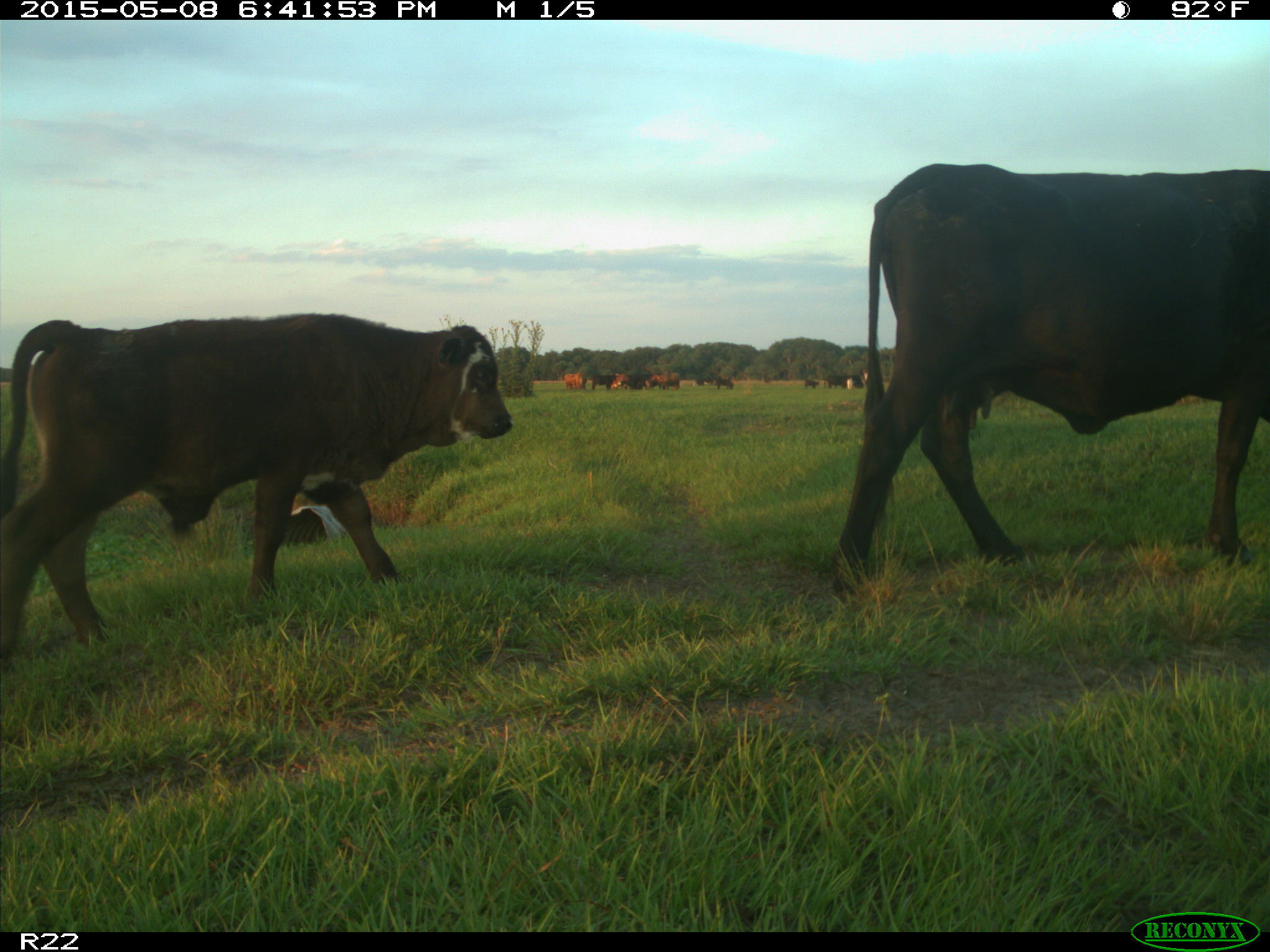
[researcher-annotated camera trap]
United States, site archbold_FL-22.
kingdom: Animalia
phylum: Chordata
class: Mammalia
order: Artiodactyla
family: Bovidae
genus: Bos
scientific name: Bos taurus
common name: domestic cow